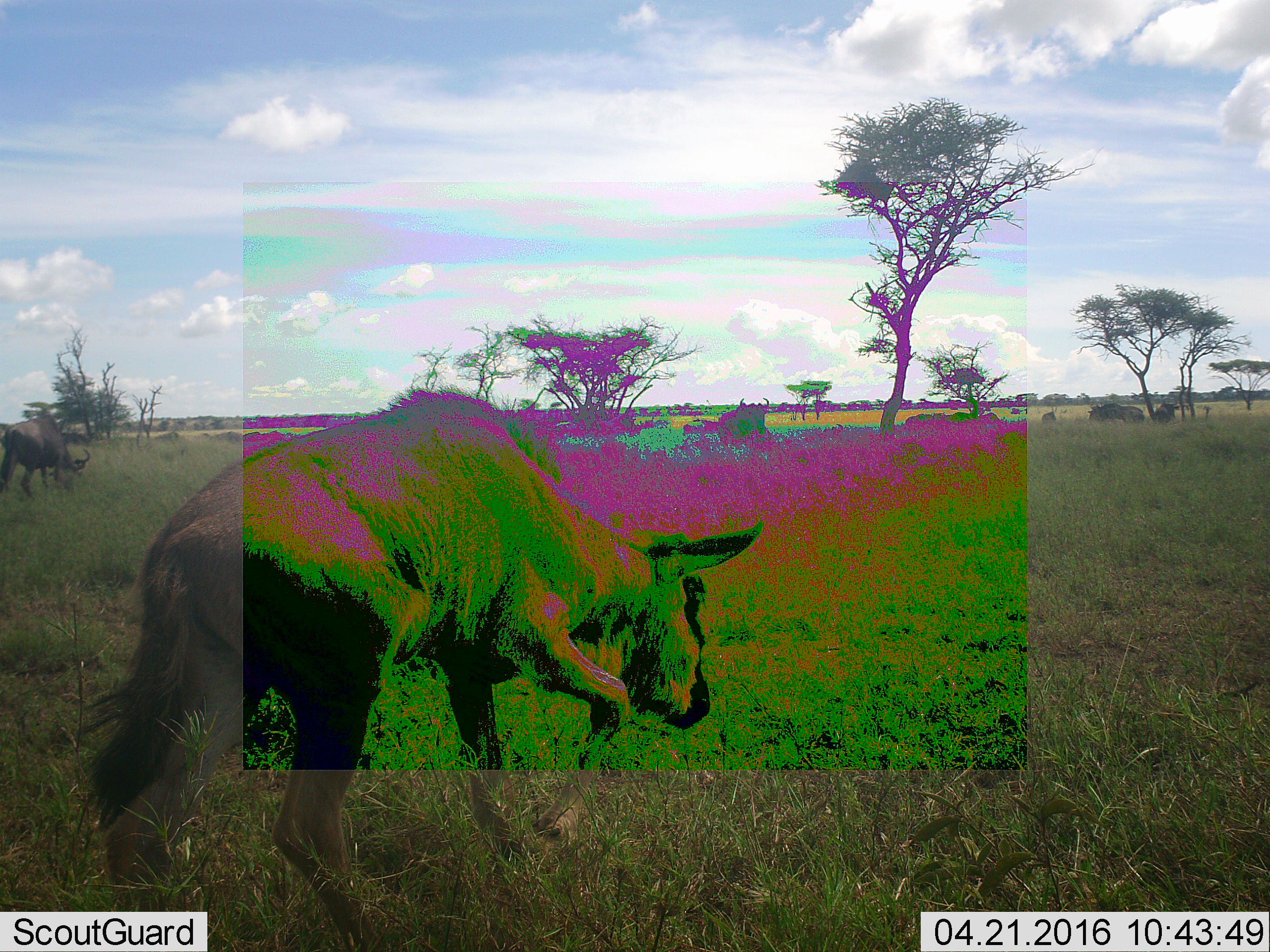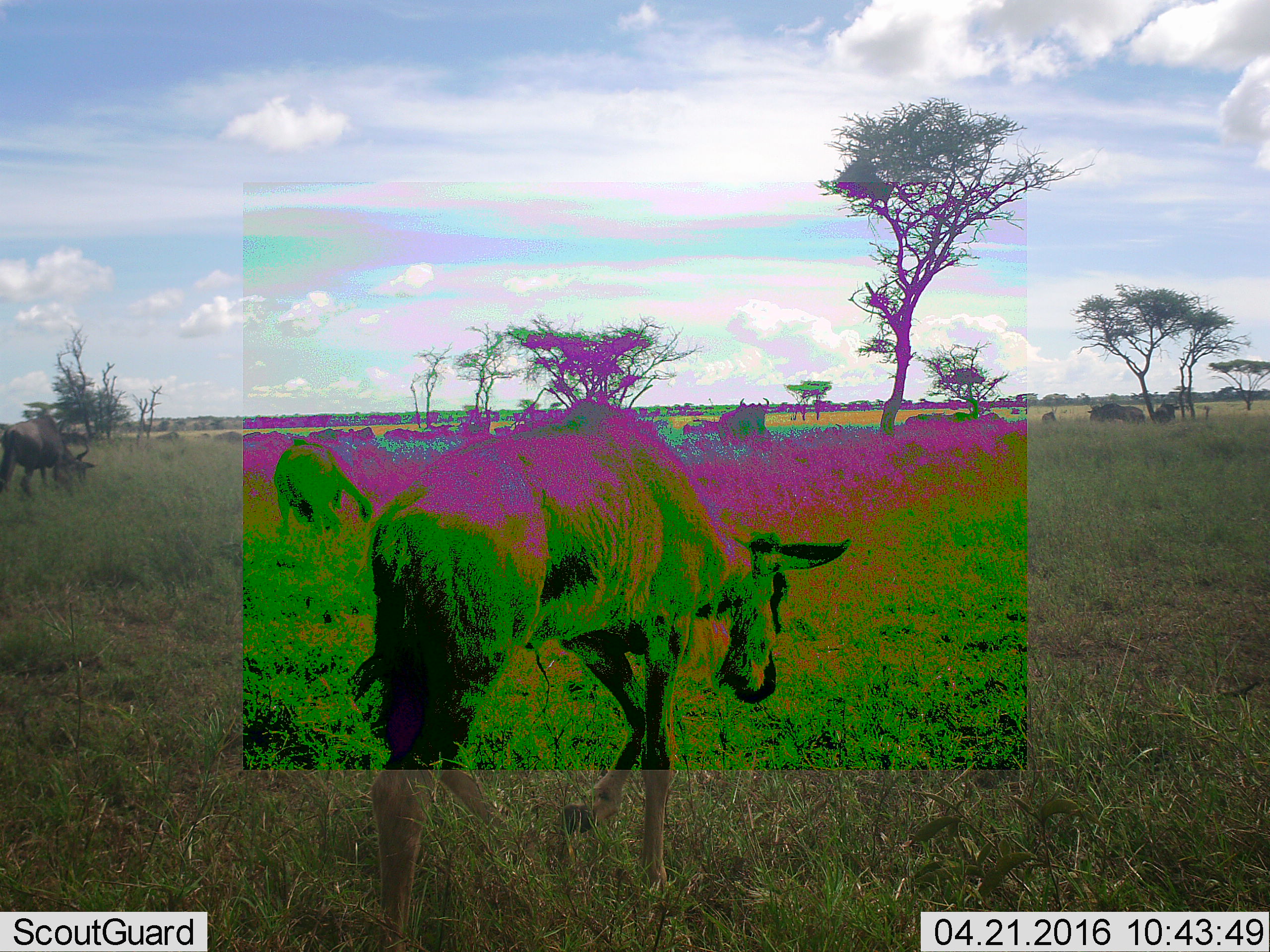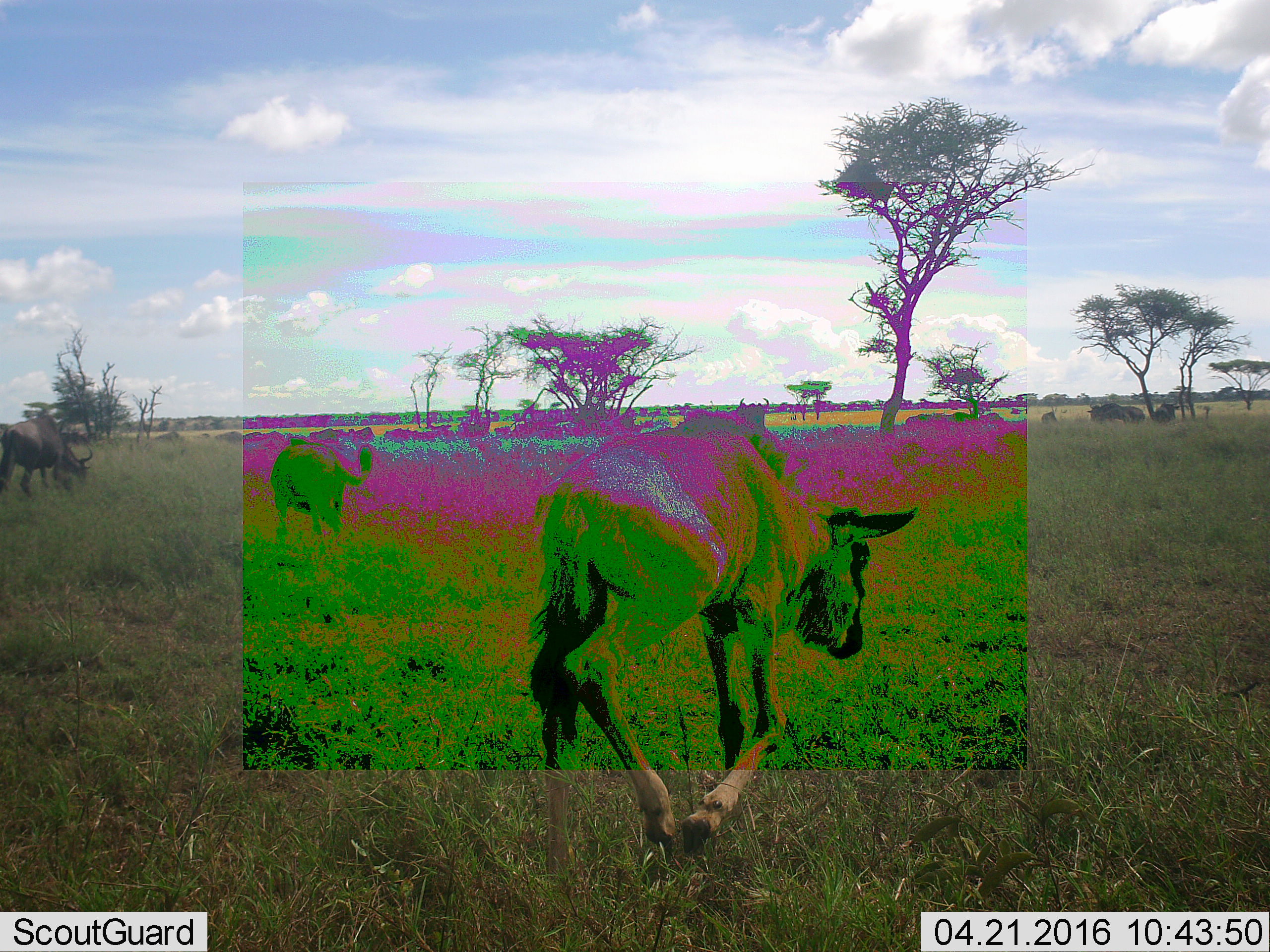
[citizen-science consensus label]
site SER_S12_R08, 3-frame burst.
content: unidentified animal